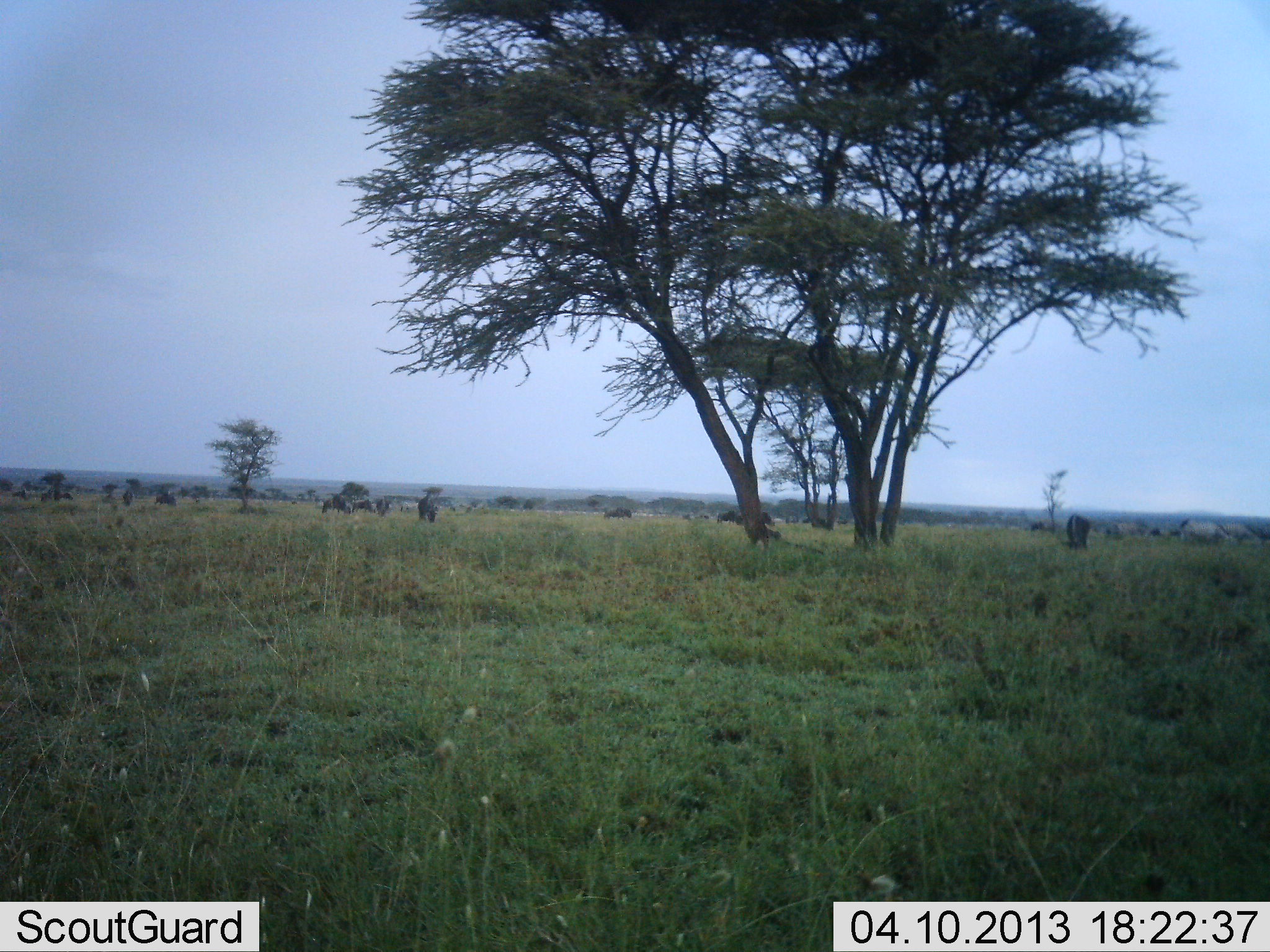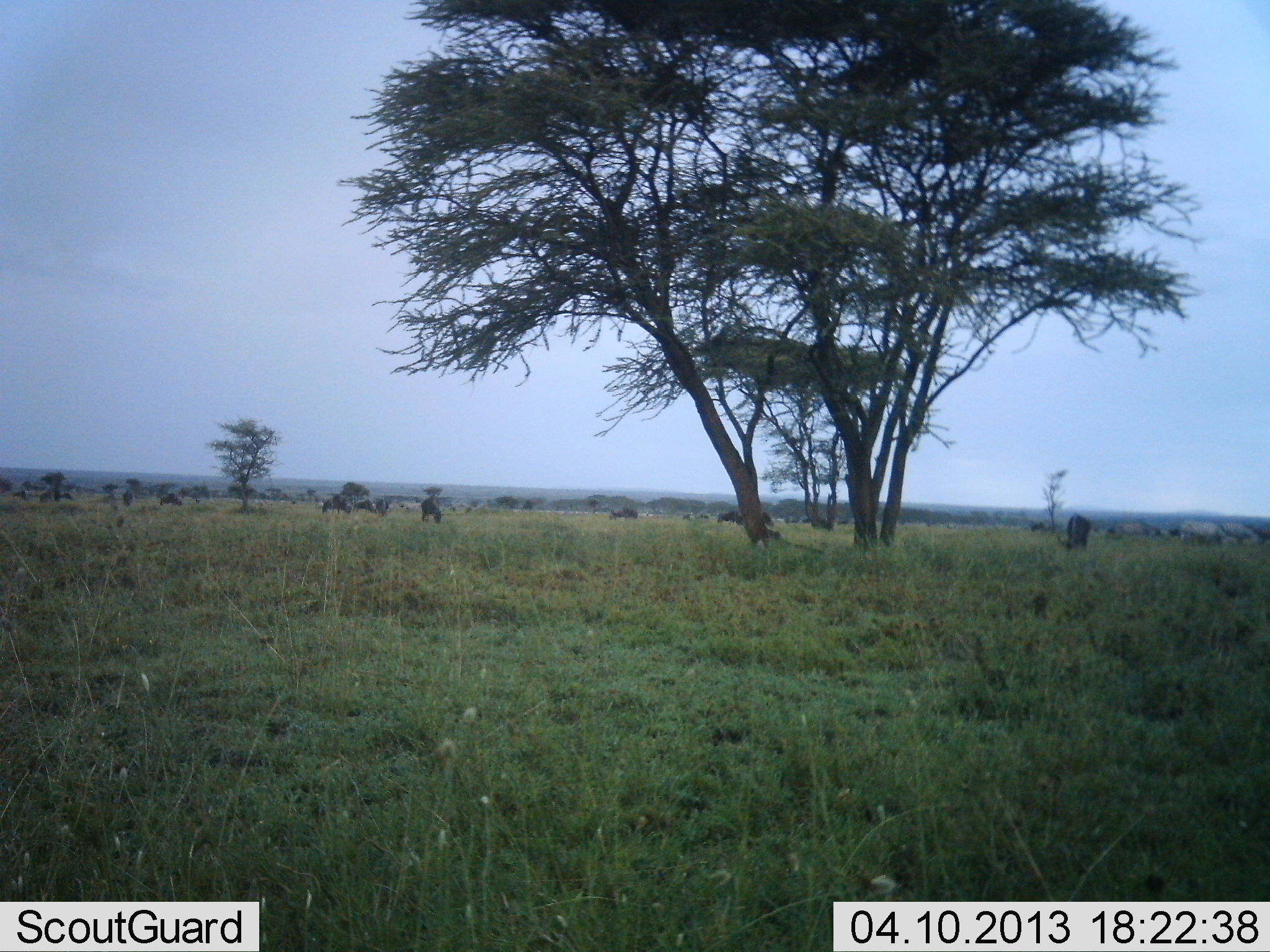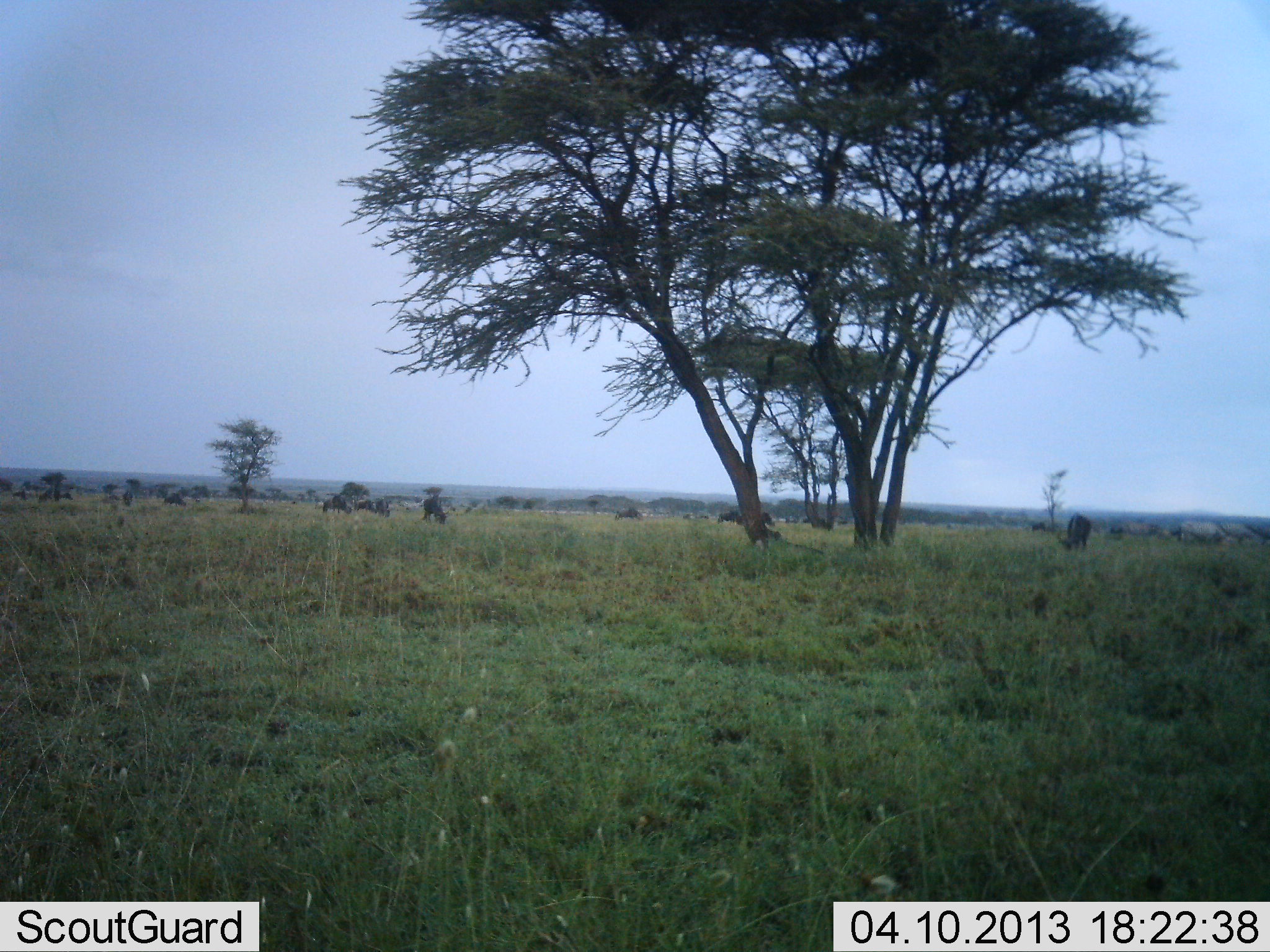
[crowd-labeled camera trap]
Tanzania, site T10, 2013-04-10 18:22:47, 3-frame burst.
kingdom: Animalia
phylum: Chordata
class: Mammalia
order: Artiodactyla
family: Bovidae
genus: Connochaetes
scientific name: Connochaetes taurinus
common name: blue wildebeest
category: wildebeest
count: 11-50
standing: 36%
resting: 5%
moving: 14%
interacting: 0%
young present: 0%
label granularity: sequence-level